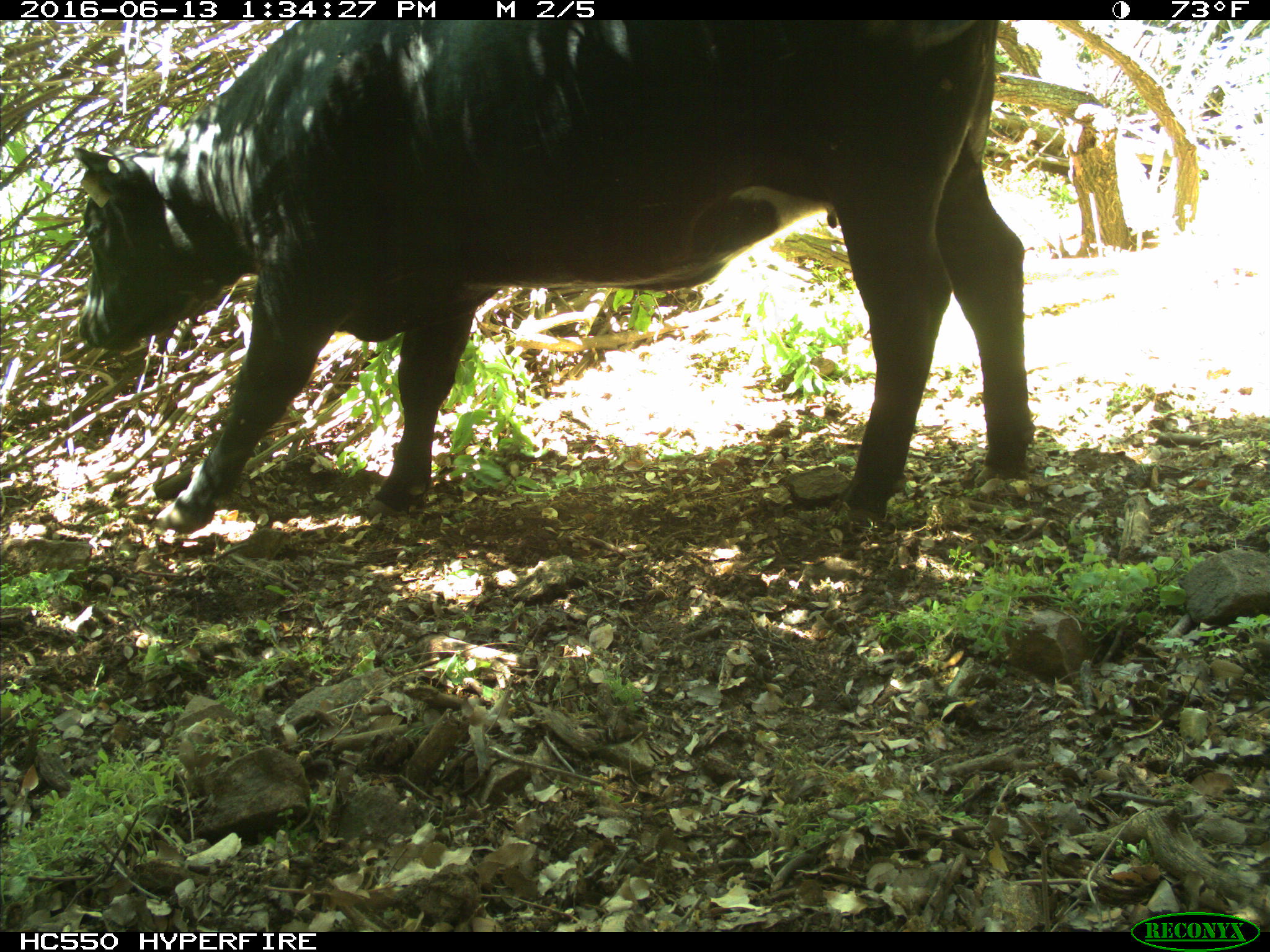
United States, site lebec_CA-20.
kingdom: Animalia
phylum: Chordata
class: Mammalia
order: Artiodactyla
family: Bovidae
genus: Bos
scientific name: Bos taurus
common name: domestic cow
Bos taurus (domestic cow).